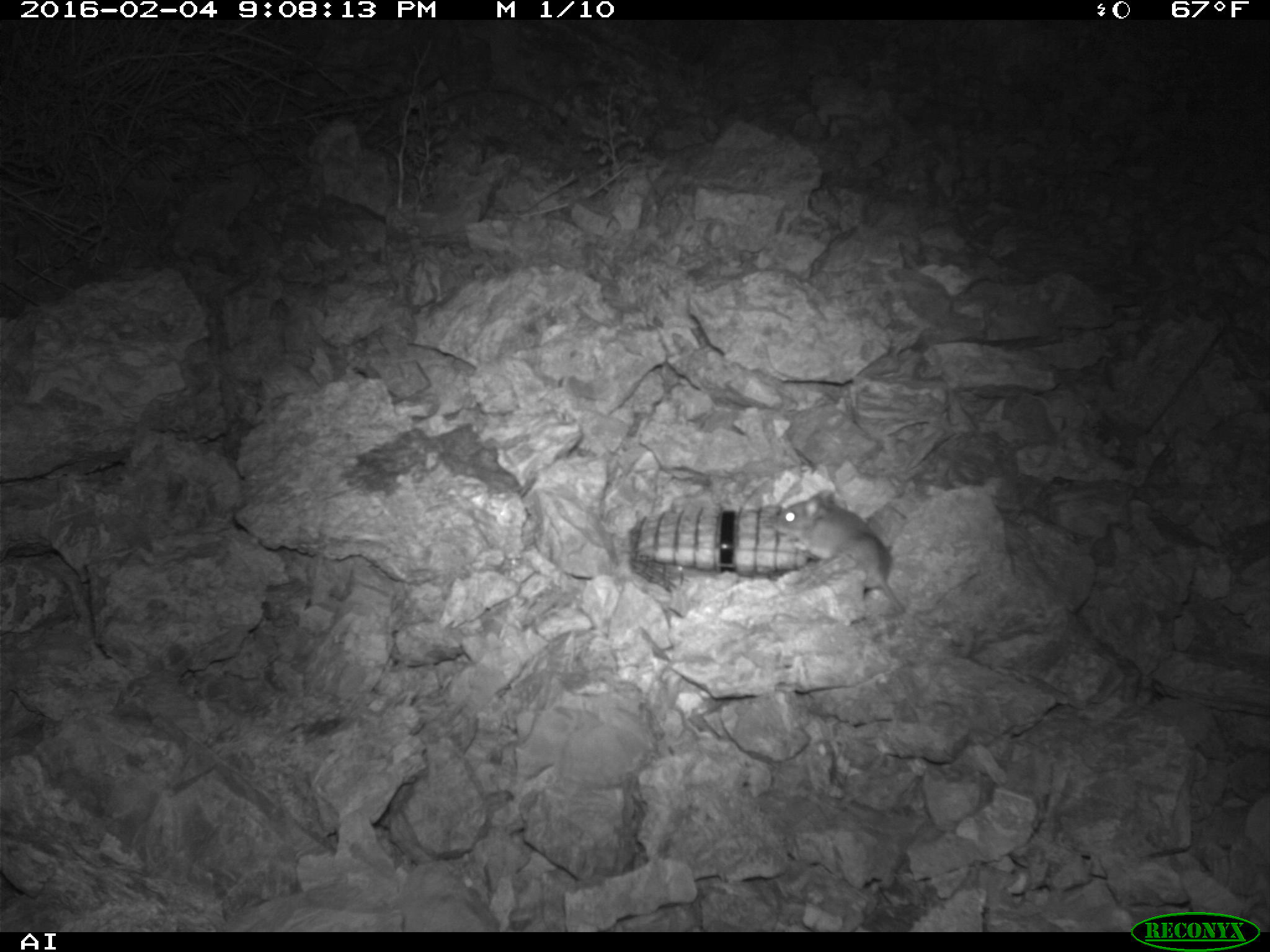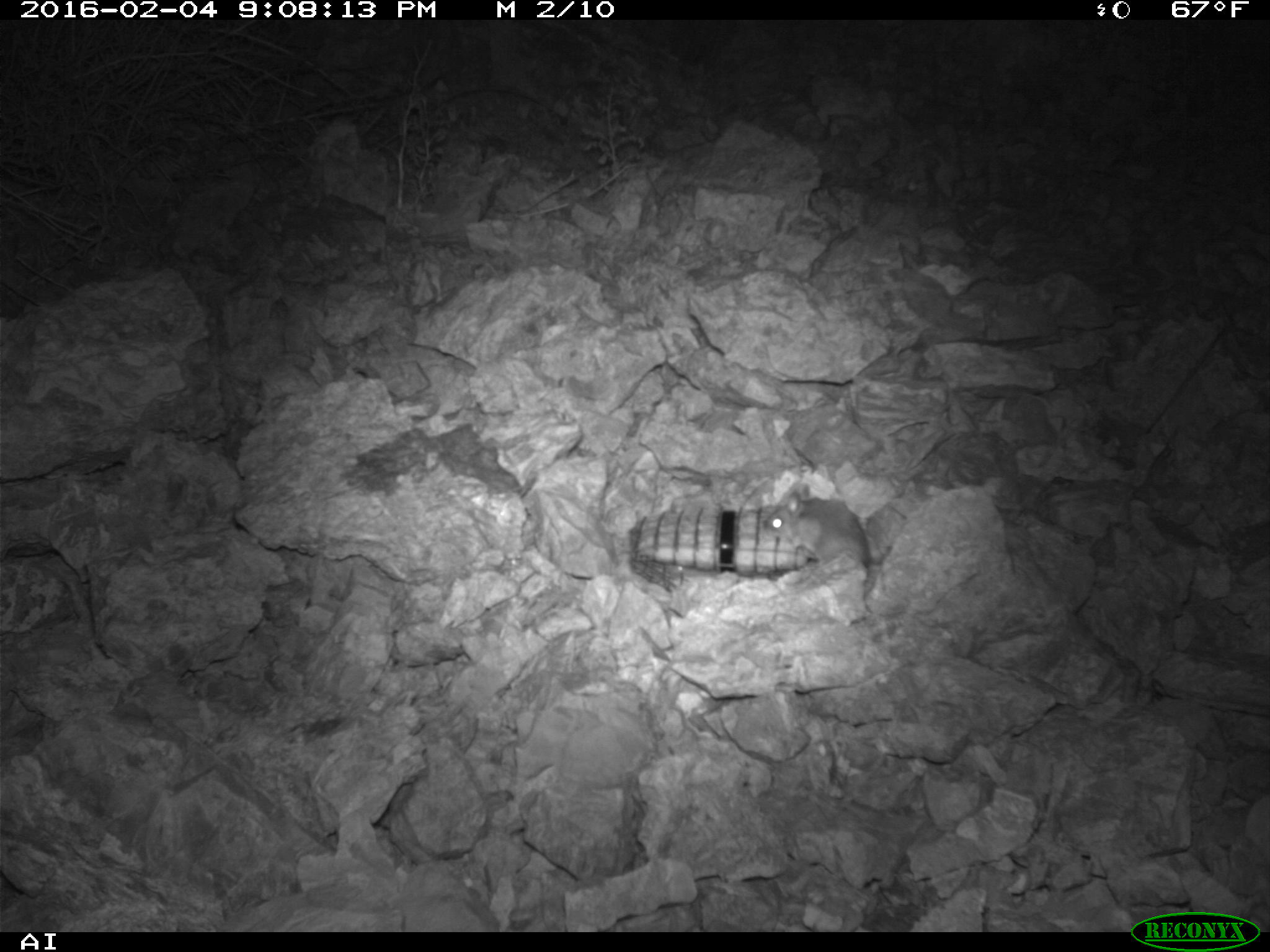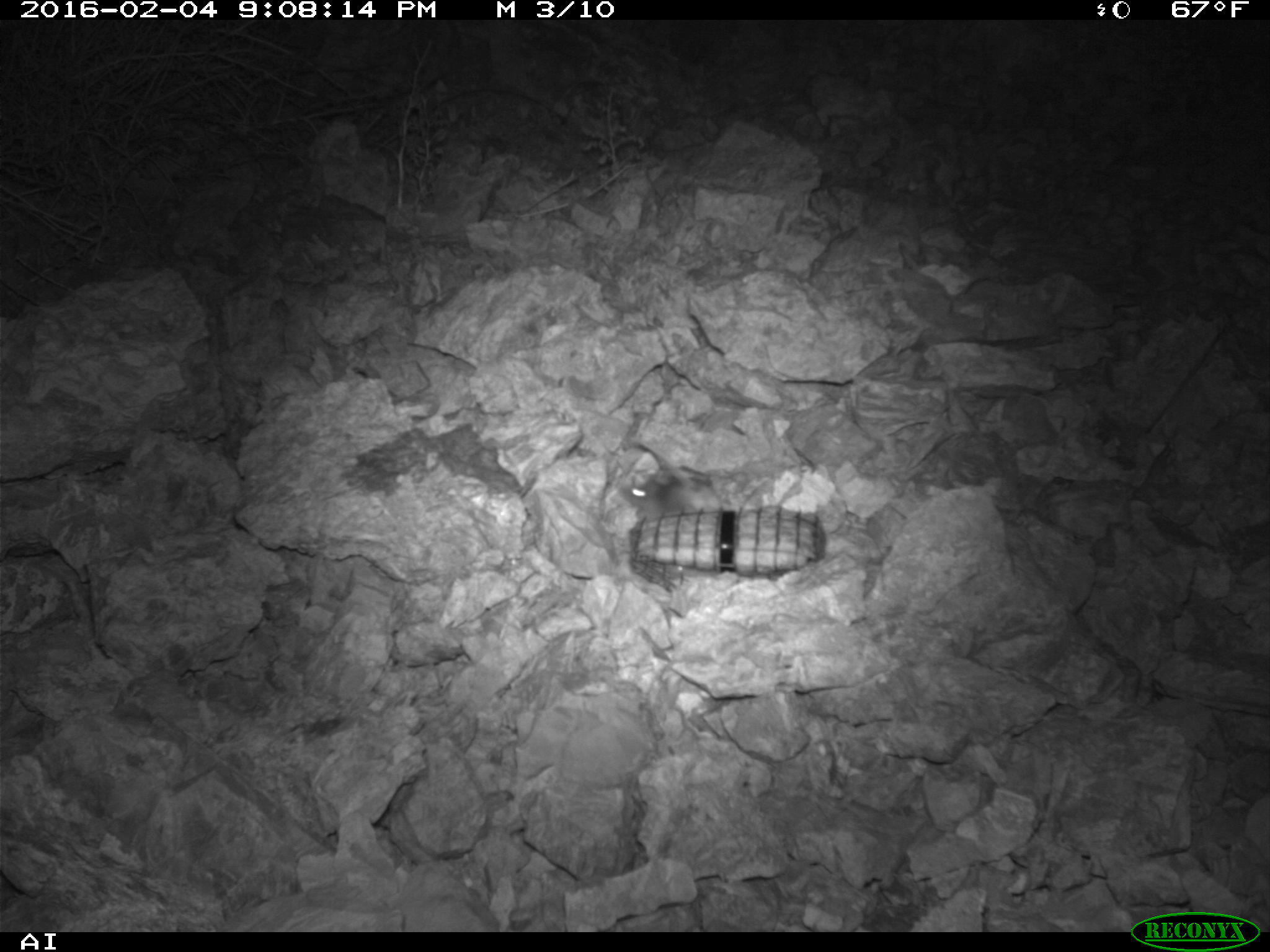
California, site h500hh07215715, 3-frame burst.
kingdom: Animalia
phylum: Chordata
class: Mammalia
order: Rodentia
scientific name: Rodentia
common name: rodent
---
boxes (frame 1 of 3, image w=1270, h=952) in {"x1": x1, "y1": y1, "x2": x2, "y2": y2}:
rodent: {"x1": 770, "y1": 489, "x2": 905, "y2": 615}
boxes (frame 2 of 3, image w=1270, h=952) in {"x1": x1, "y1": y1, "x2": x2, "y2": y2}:
rodent: {"x1": 762, "y1": 482, "x2": 891, "y2": 572}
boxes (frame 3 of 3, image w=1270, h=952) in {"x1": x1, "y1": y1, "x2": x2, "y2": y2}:
rodent: {"x1": 613, "y1": 440, "x2": 696, "y2": 516}